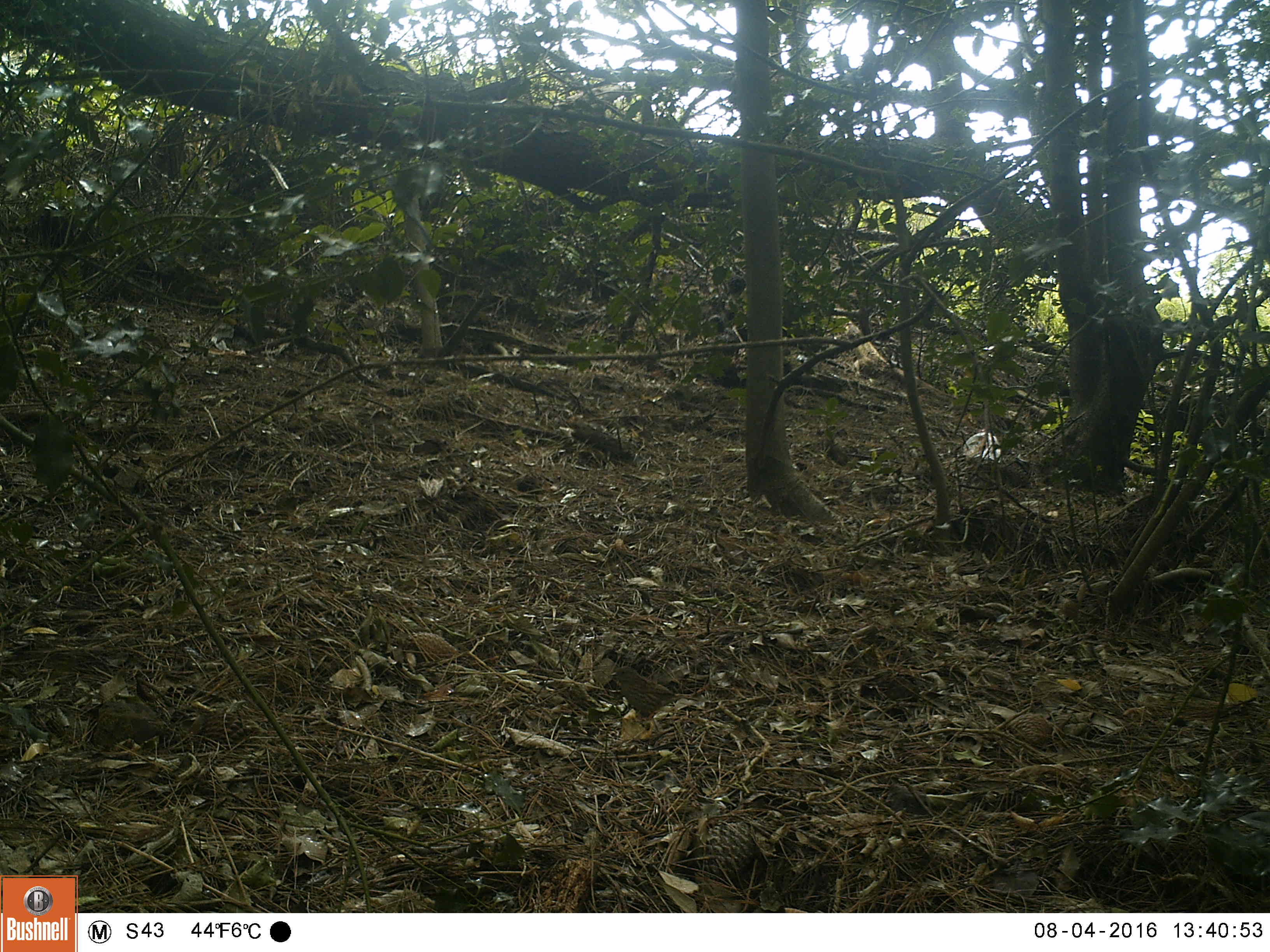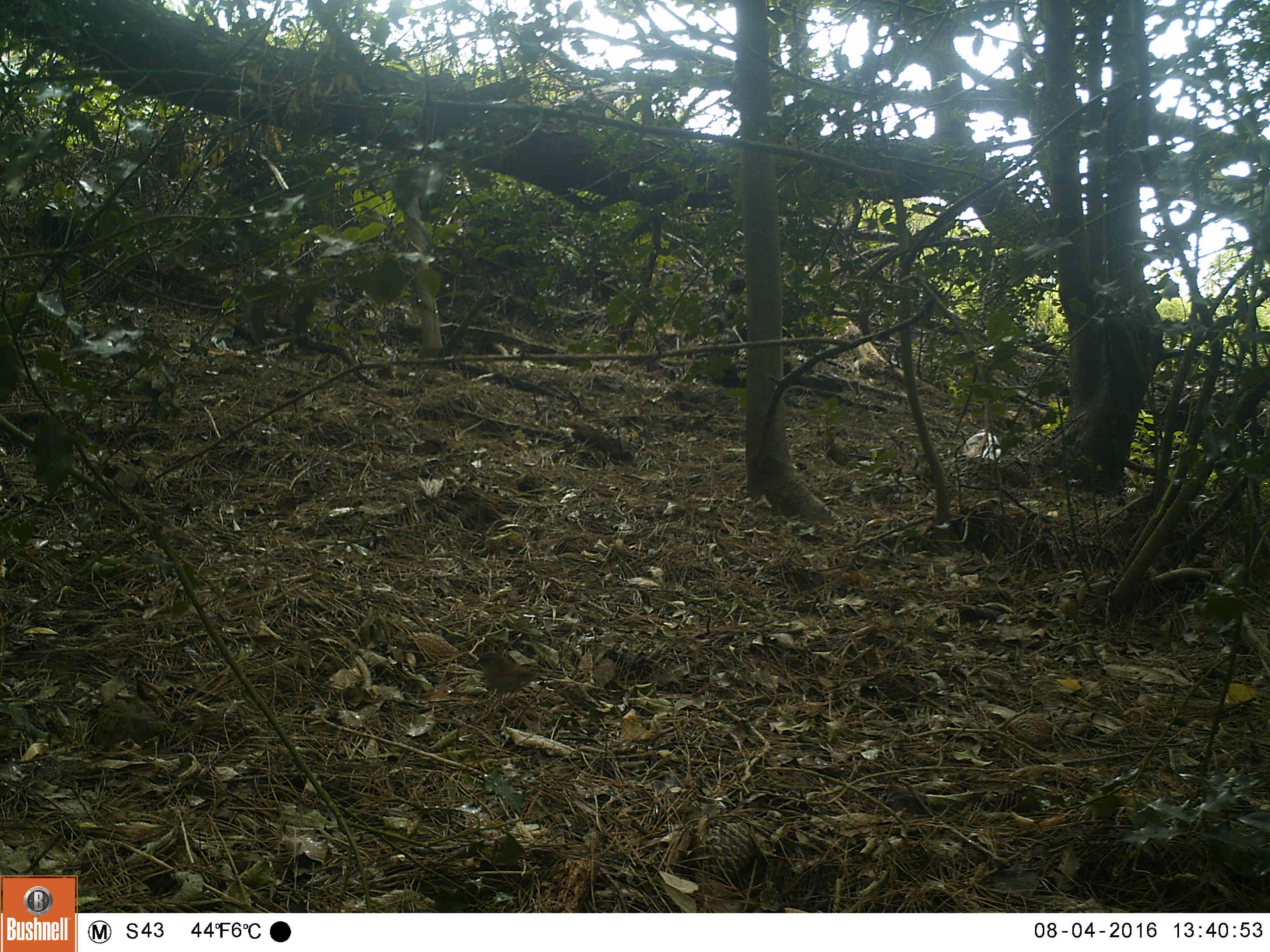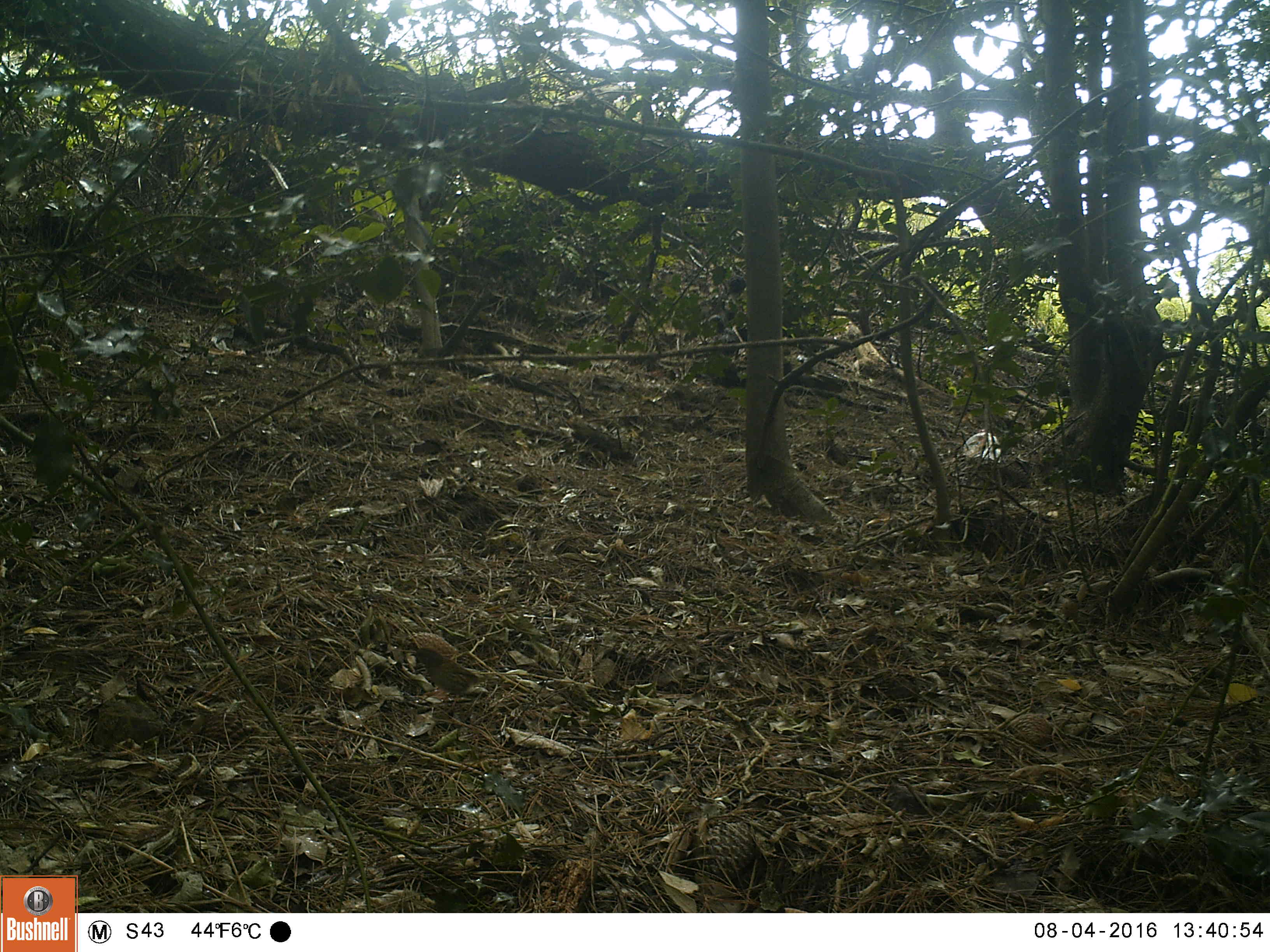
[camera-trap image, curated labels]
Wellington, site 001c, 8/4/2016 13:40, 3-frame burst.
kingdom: Animalia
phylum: Chordata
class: Aves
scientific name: Aves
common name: bird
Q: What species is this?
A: Bird (Aves).